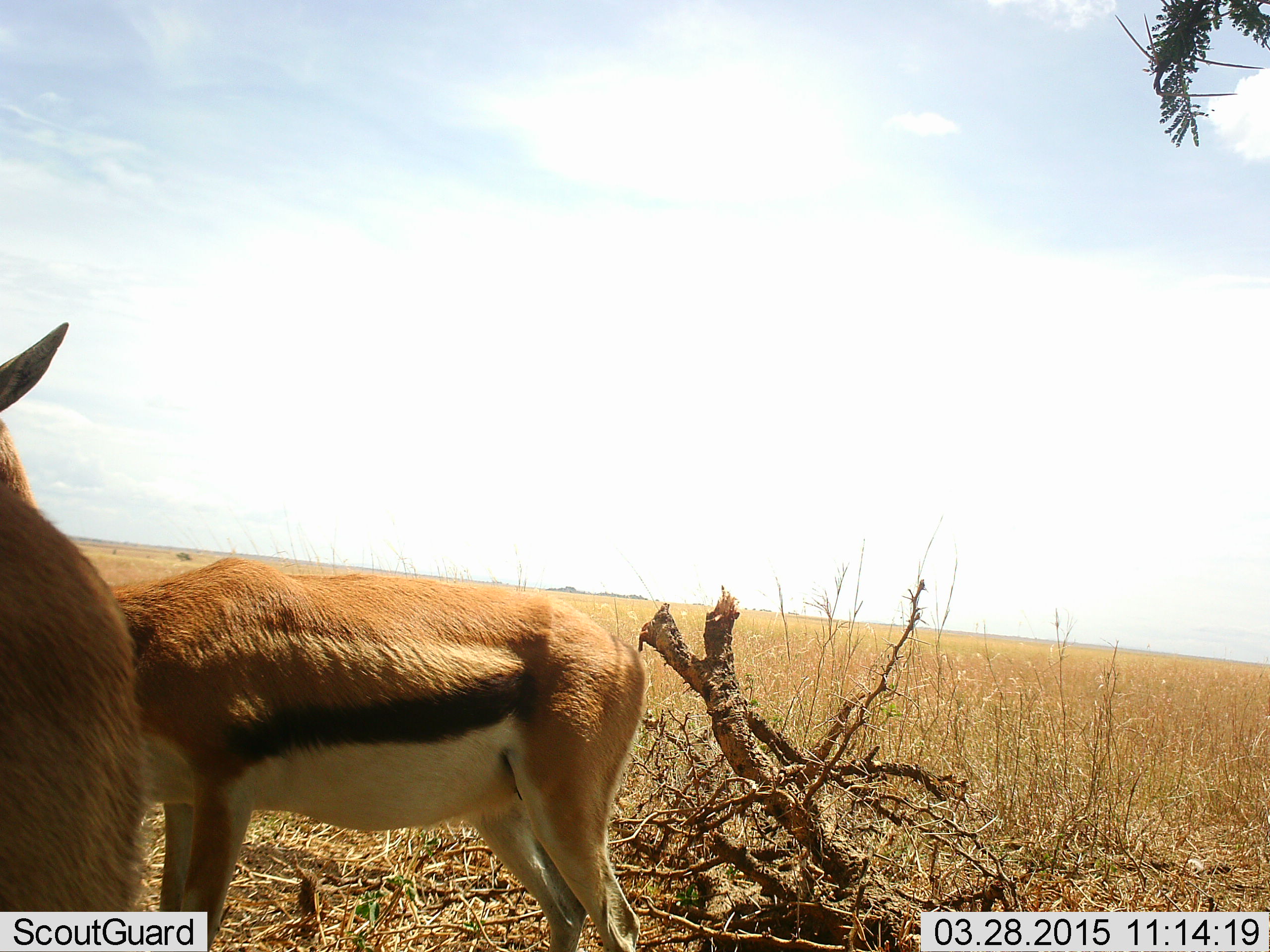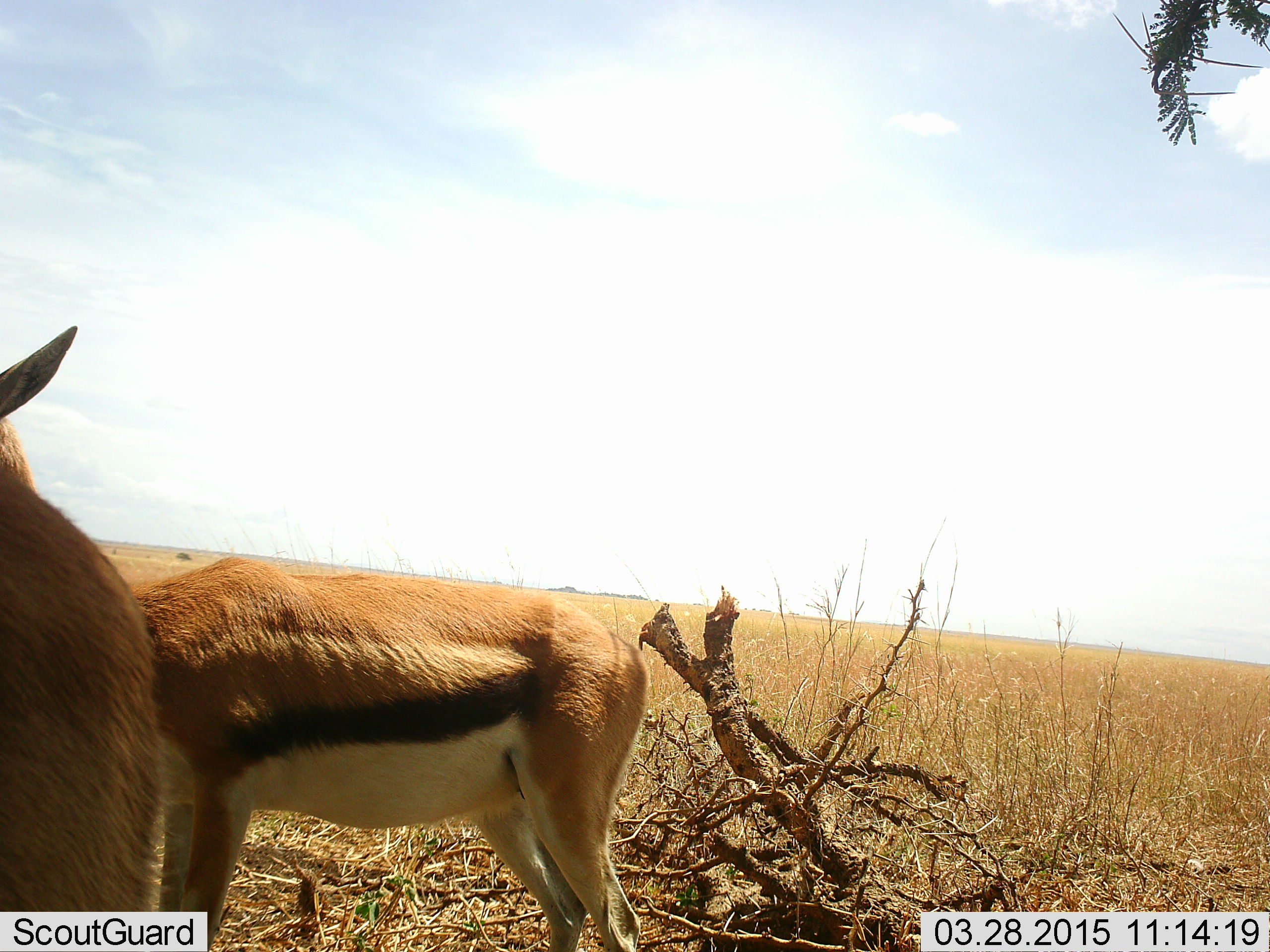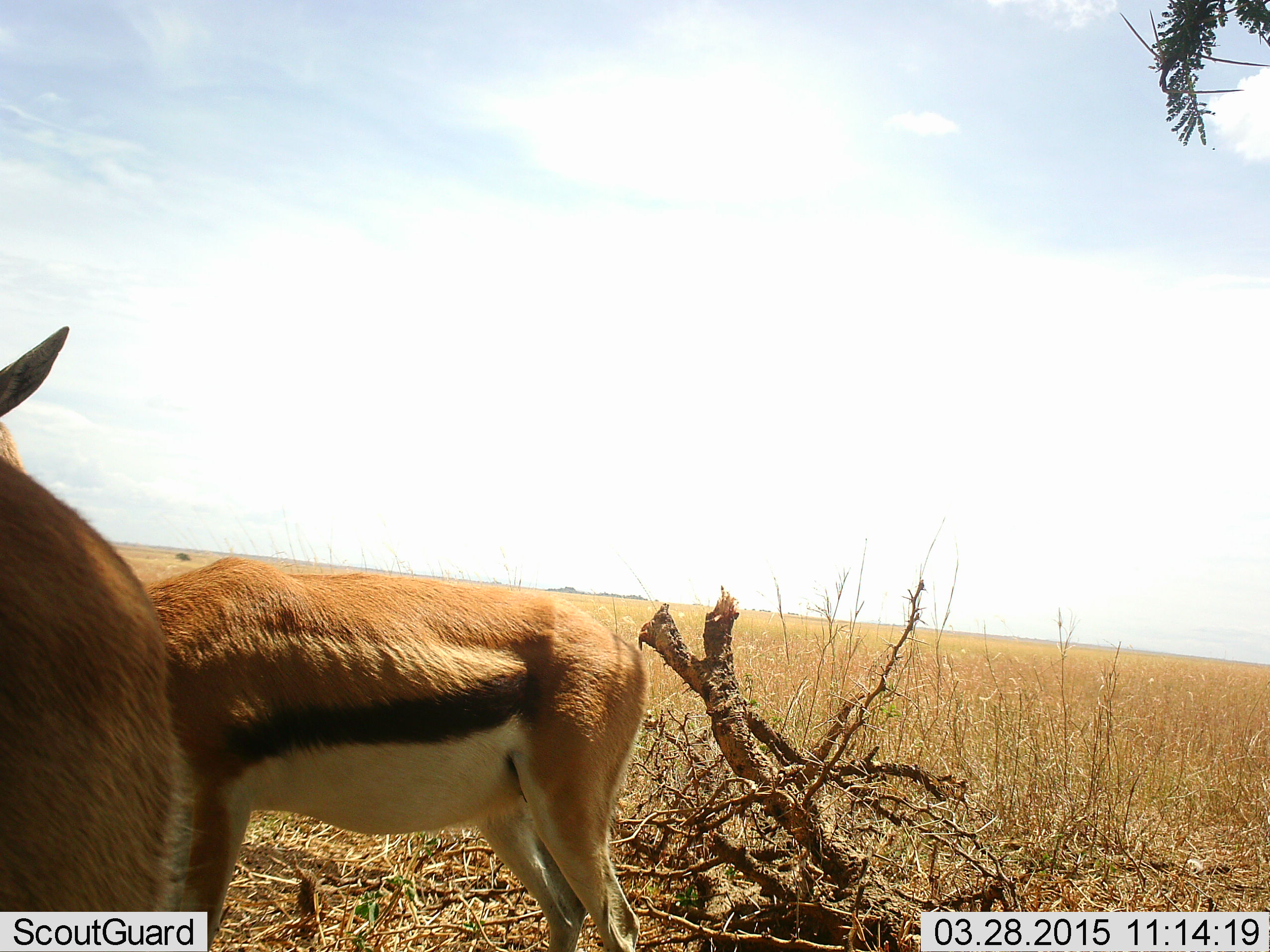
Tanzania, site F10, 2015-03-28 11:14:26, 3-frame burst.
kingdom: Animalia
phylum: Chordata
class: Mammalia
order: Artiodactyla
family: Bovidae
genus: Eudorcas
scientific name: Eudorcas thomsonii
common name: thomson's gazelle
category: gazellethomsons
Gazellethomsons (thomson's gazelle) (Eudorcas thomsonii), count 2. Behavior (volunteer vote fractions): standing 100%, resting 0%, moving 0%, interacting 0%. Young present (vote fraction): 0%. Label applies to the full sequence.